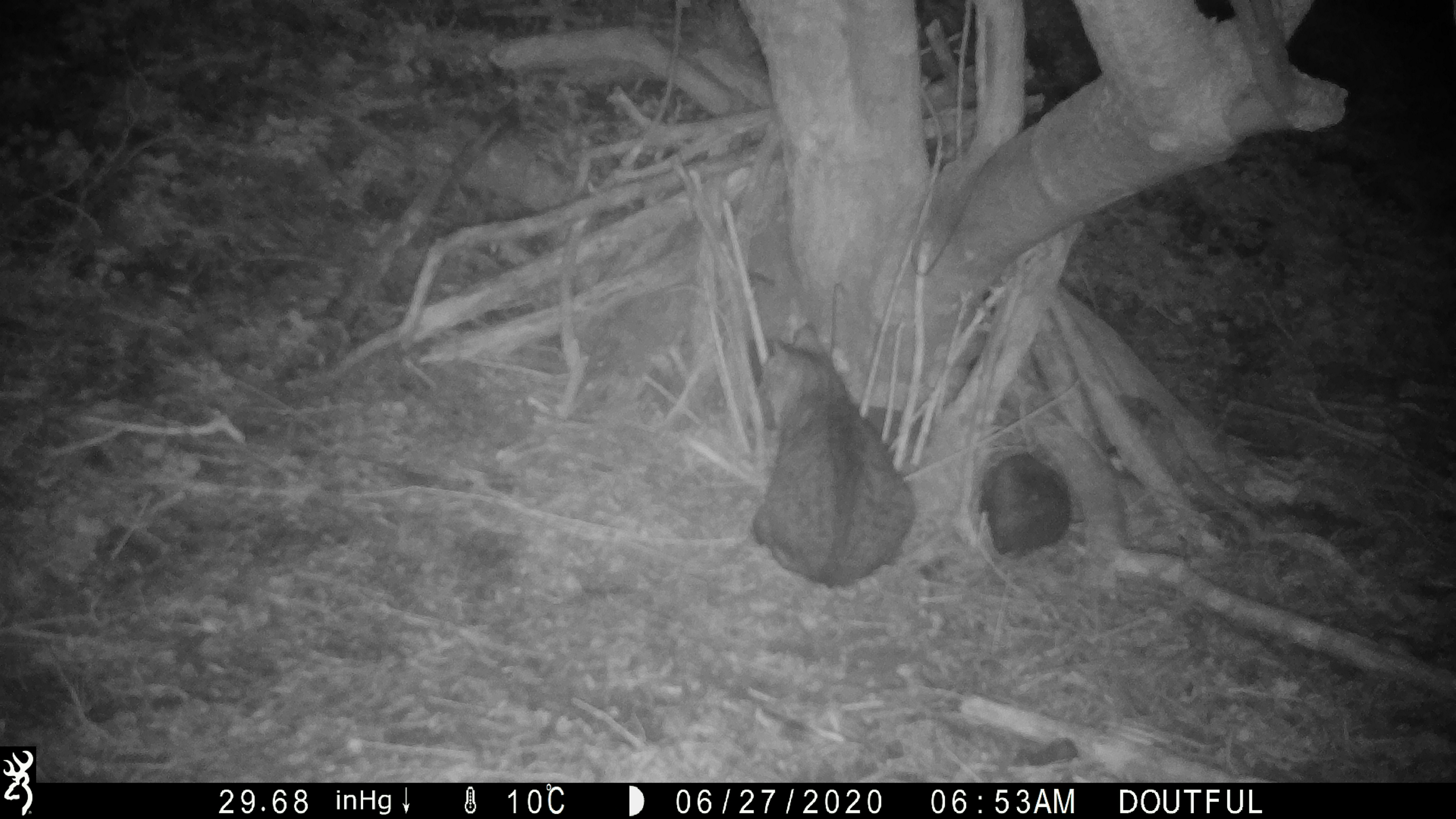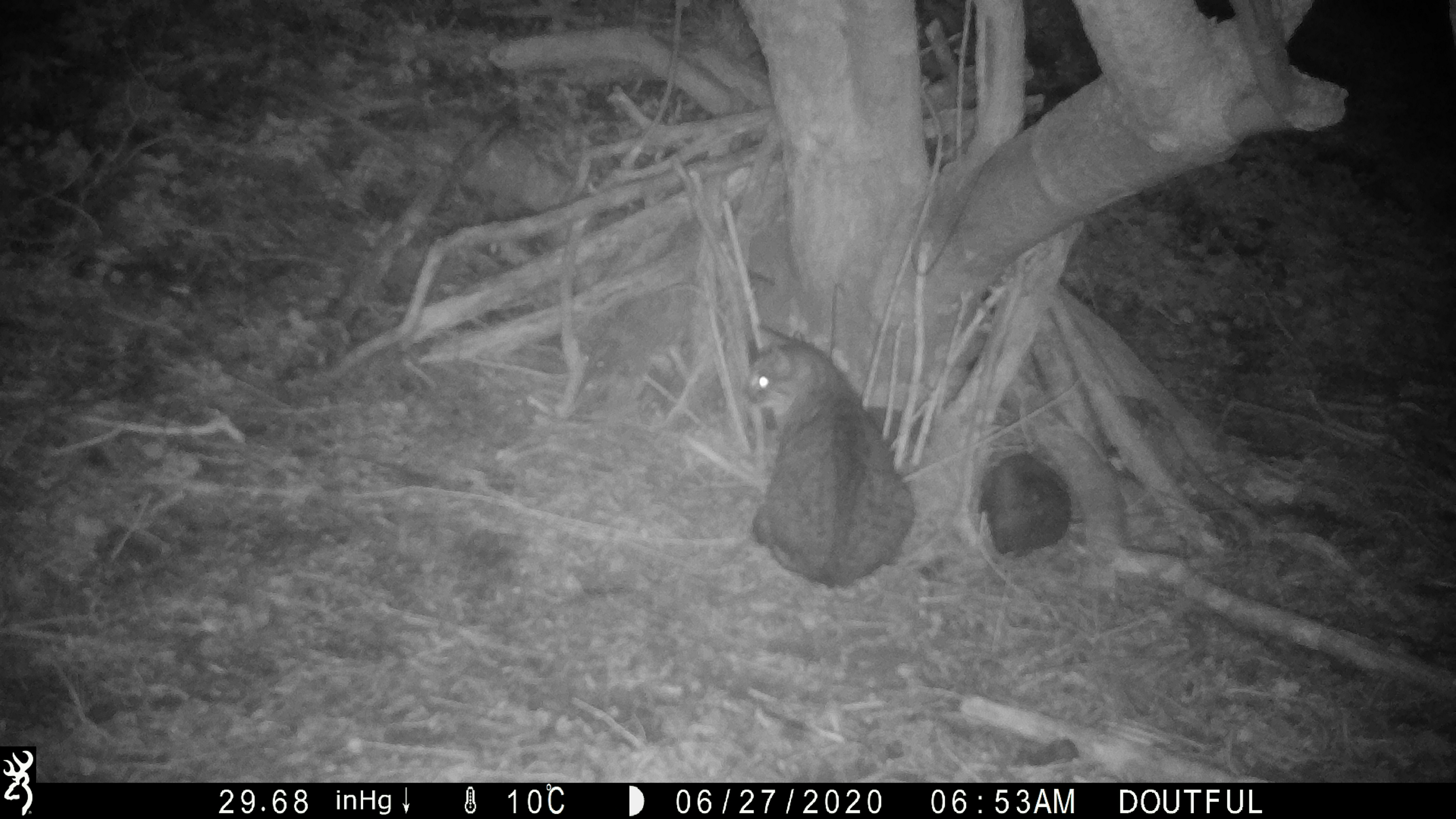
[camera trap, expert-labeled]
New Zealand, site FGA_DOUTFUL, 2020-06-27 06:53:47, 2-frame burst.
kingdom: Animalia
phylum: Chordata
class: Mammalia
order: Carnivora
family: Felidae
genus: Felis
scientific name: Felis catus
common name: domestic cat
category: cat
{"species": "cat (domestic cat) (Felis catus)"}